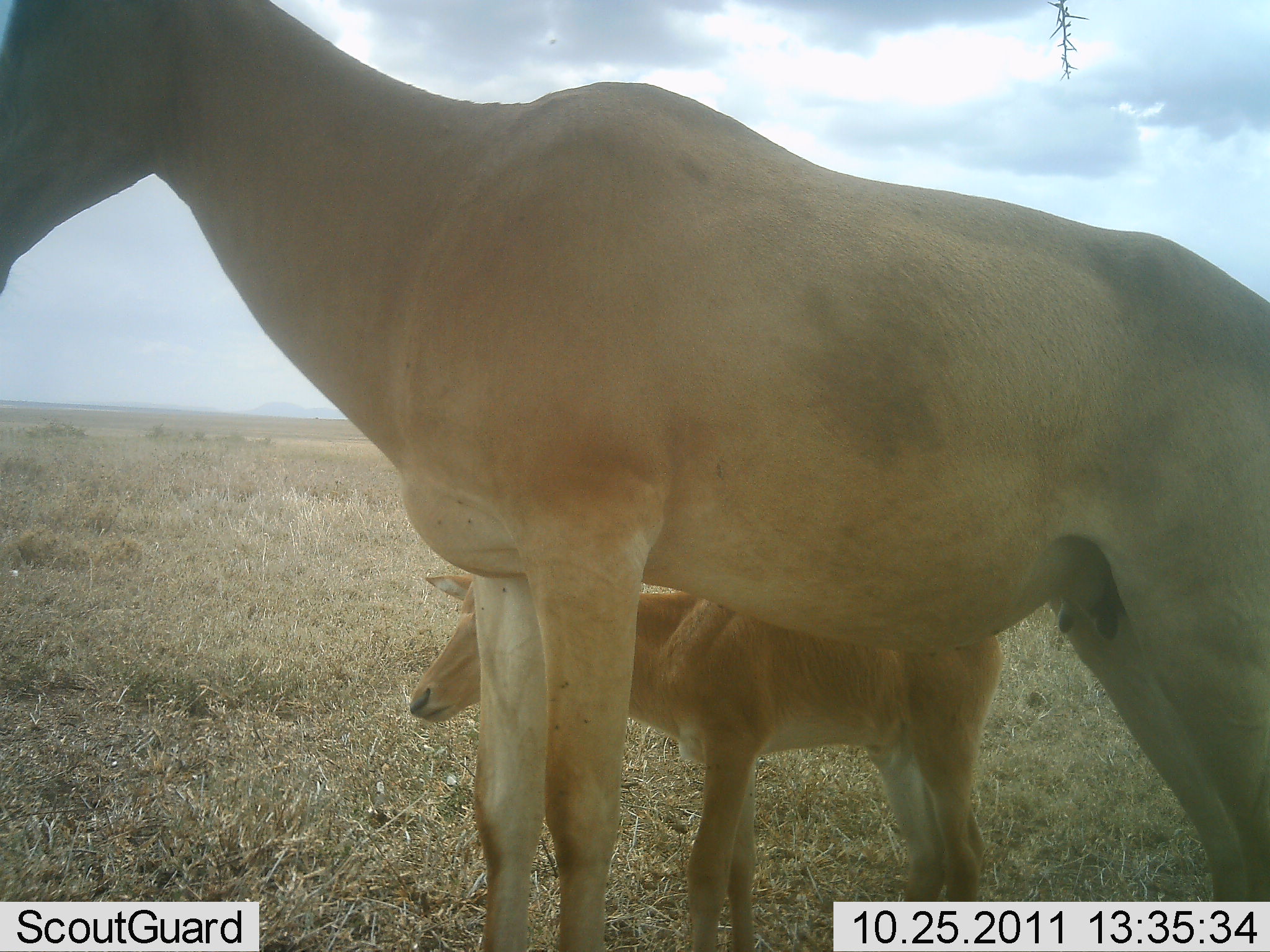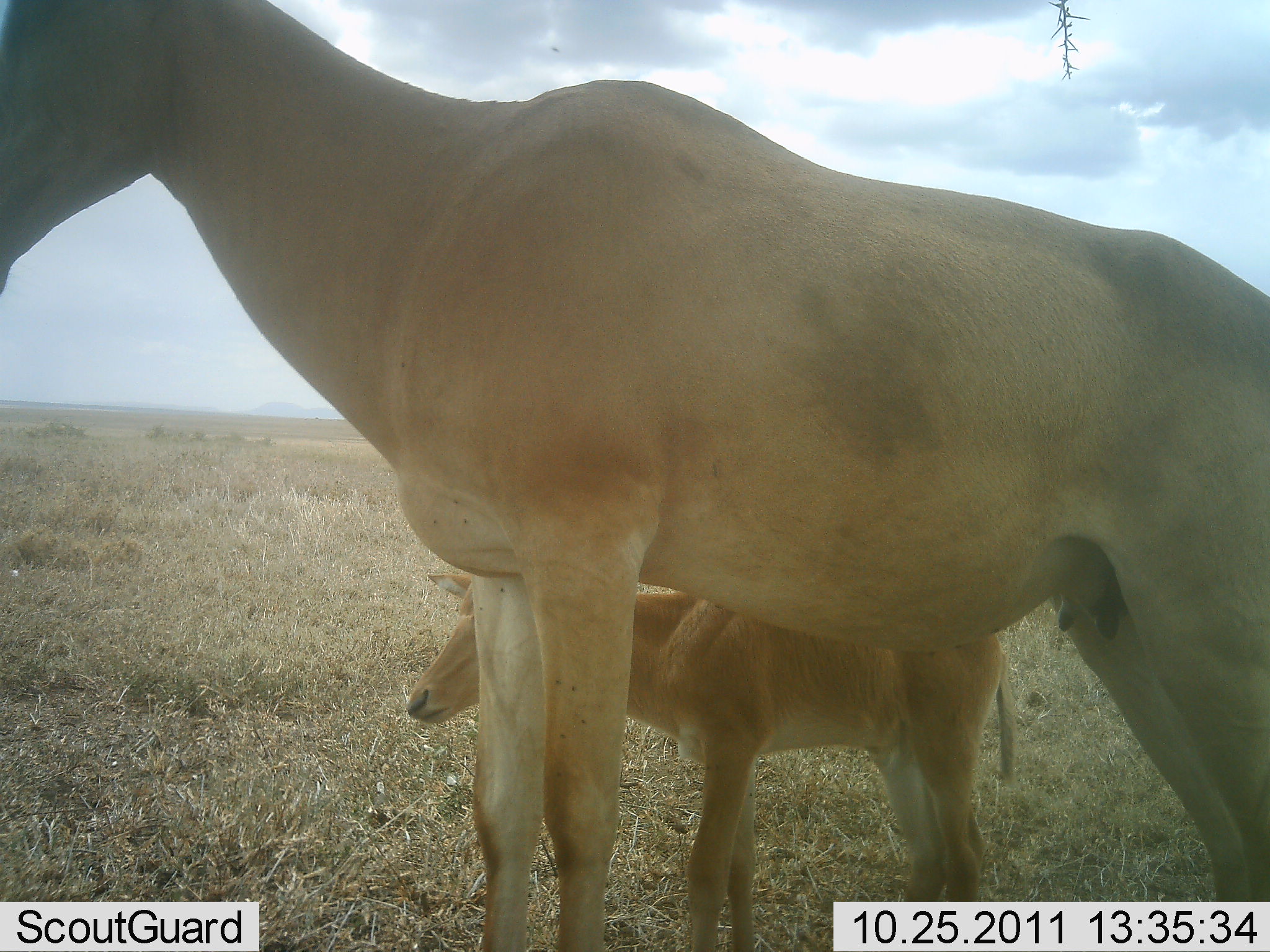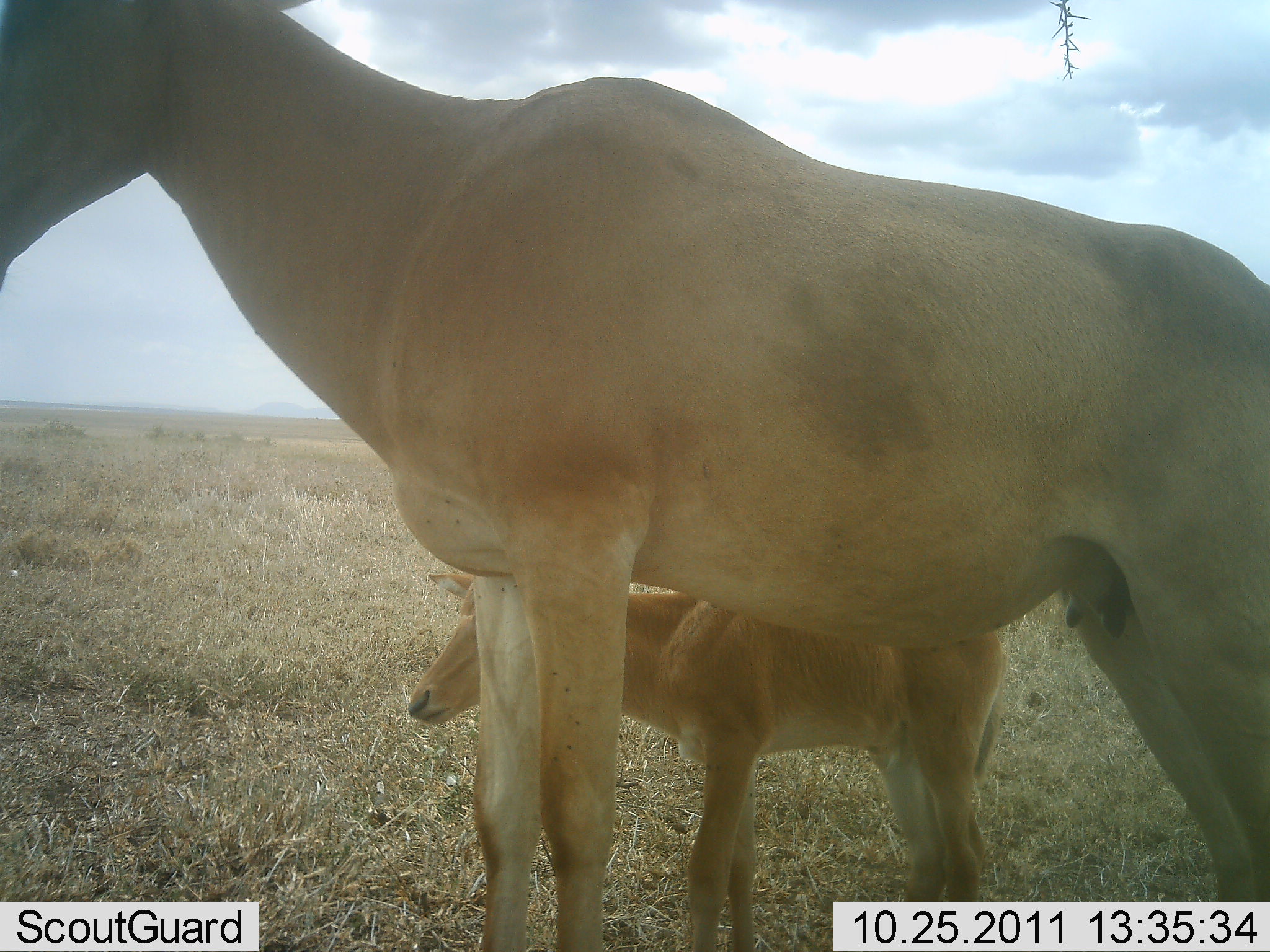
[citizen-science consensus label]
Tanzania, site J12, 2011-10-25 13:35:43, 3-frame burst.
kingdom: Animalia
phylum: Chordata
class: Mammalia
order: Artiodactyla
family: Bovidae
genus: Alcelaphus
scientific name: Alcelaphus buselaphus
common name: hartebeest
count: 2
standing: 100%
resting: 0%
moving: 0%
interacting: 0%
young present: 92%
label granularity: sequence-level